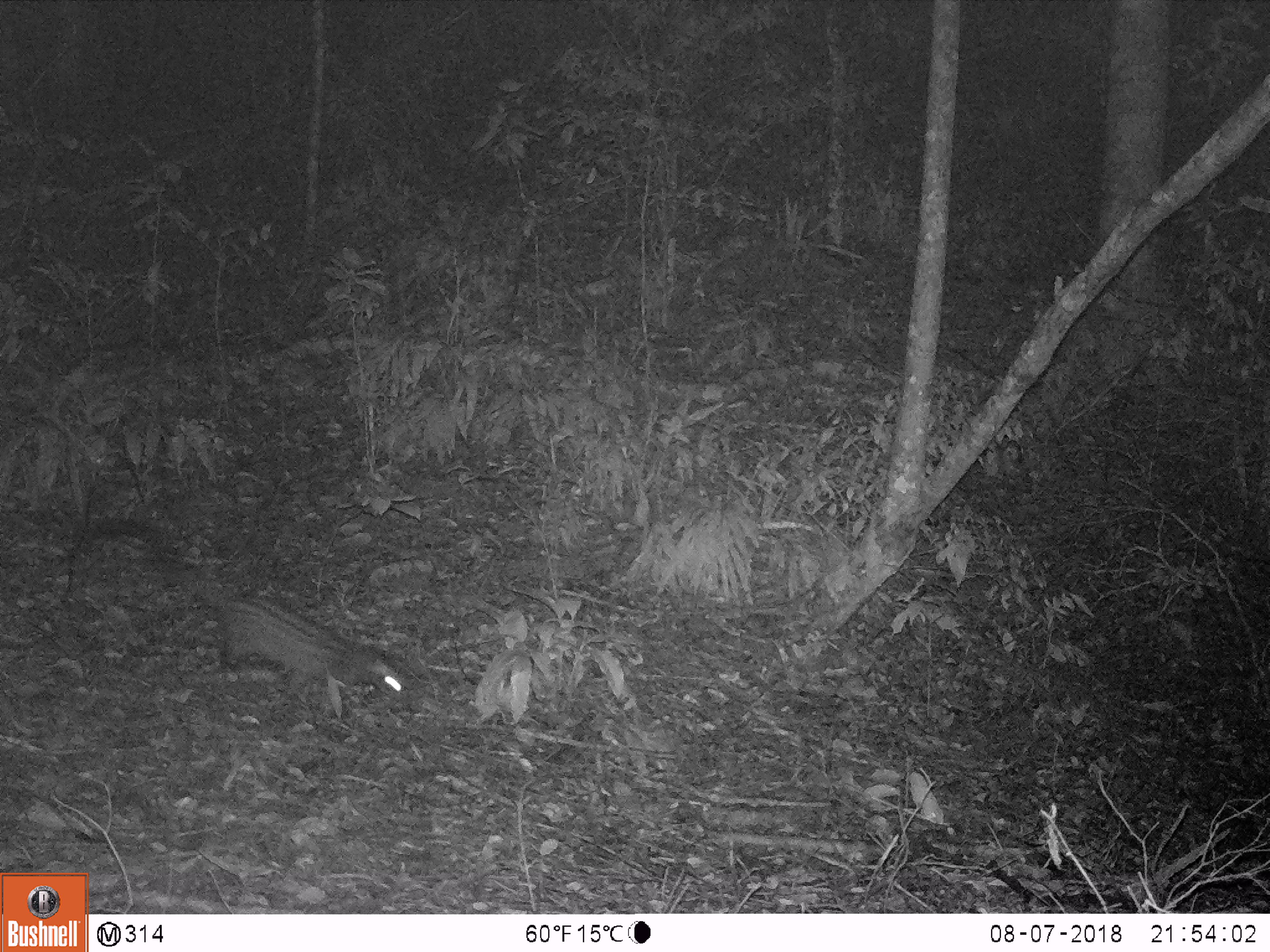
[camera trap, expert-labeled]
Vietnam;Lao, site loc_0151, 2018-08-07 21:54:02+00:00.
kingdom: Animalia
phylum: Chordata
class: Mammalia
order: Carnivora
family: Viverridae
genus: Paradoxurus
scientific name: Paradoxurus hermaphroditus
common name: common palm civet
Common palm civet (Paradoxurus hermaphroditus). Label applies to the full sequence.